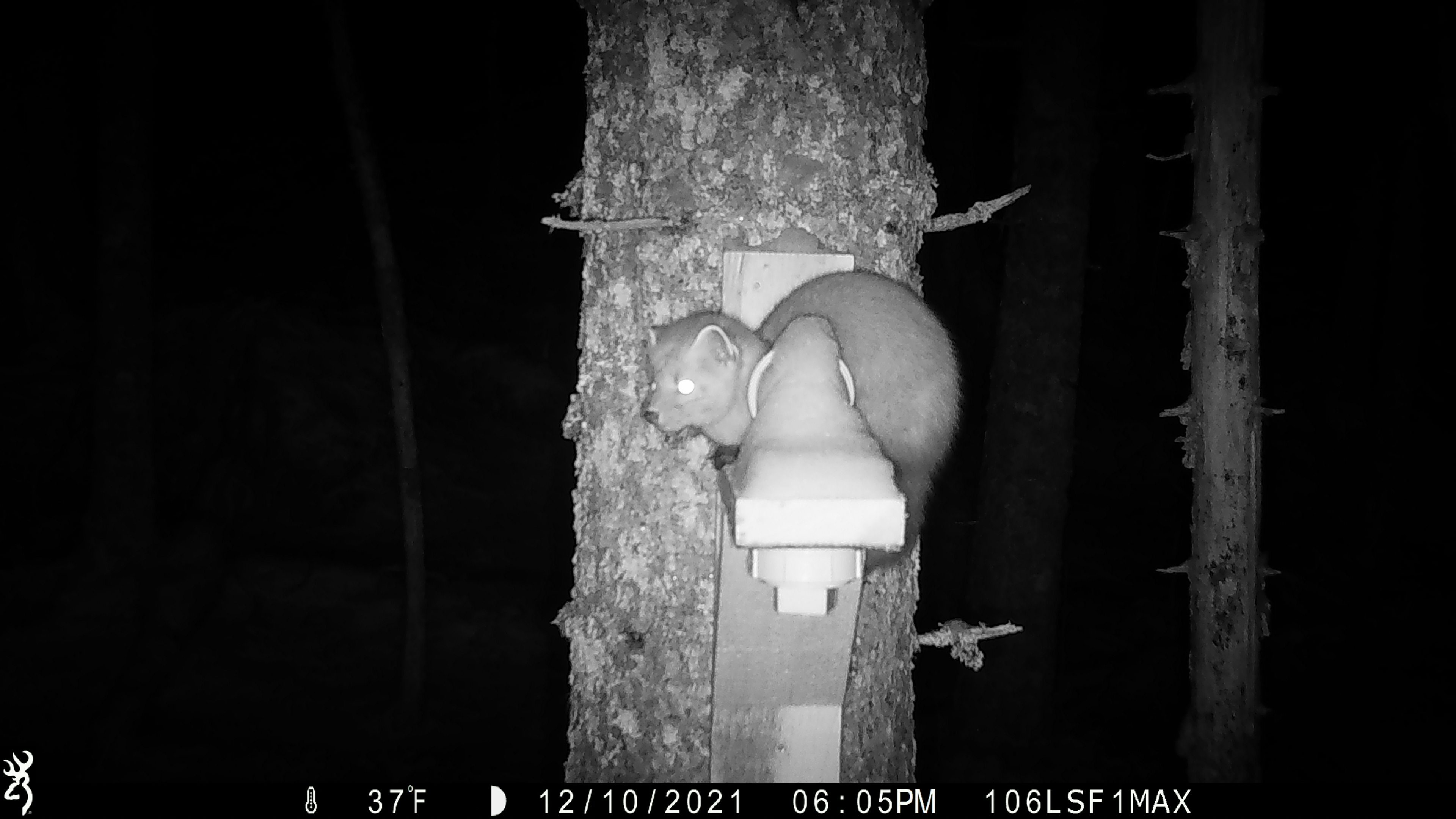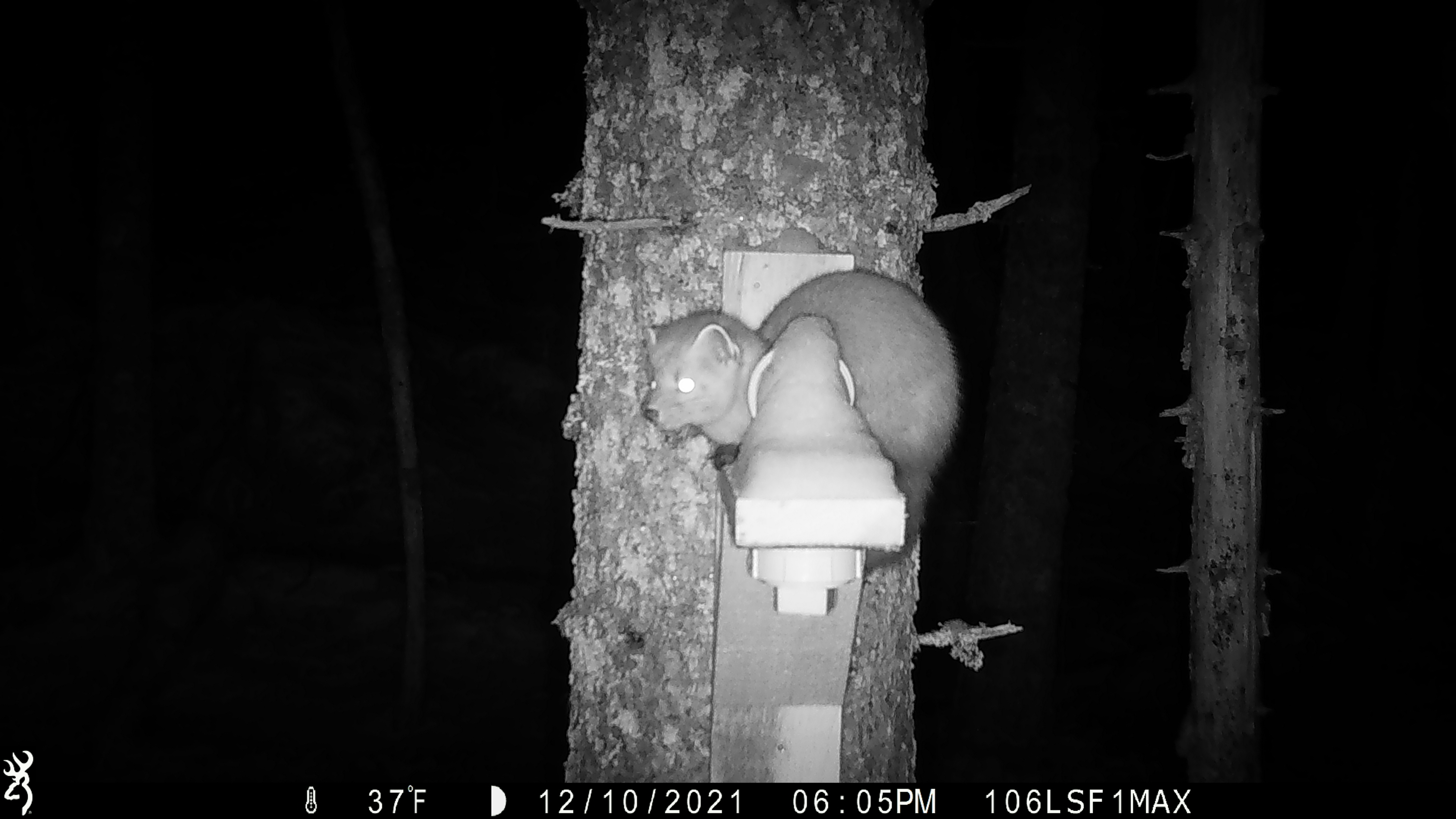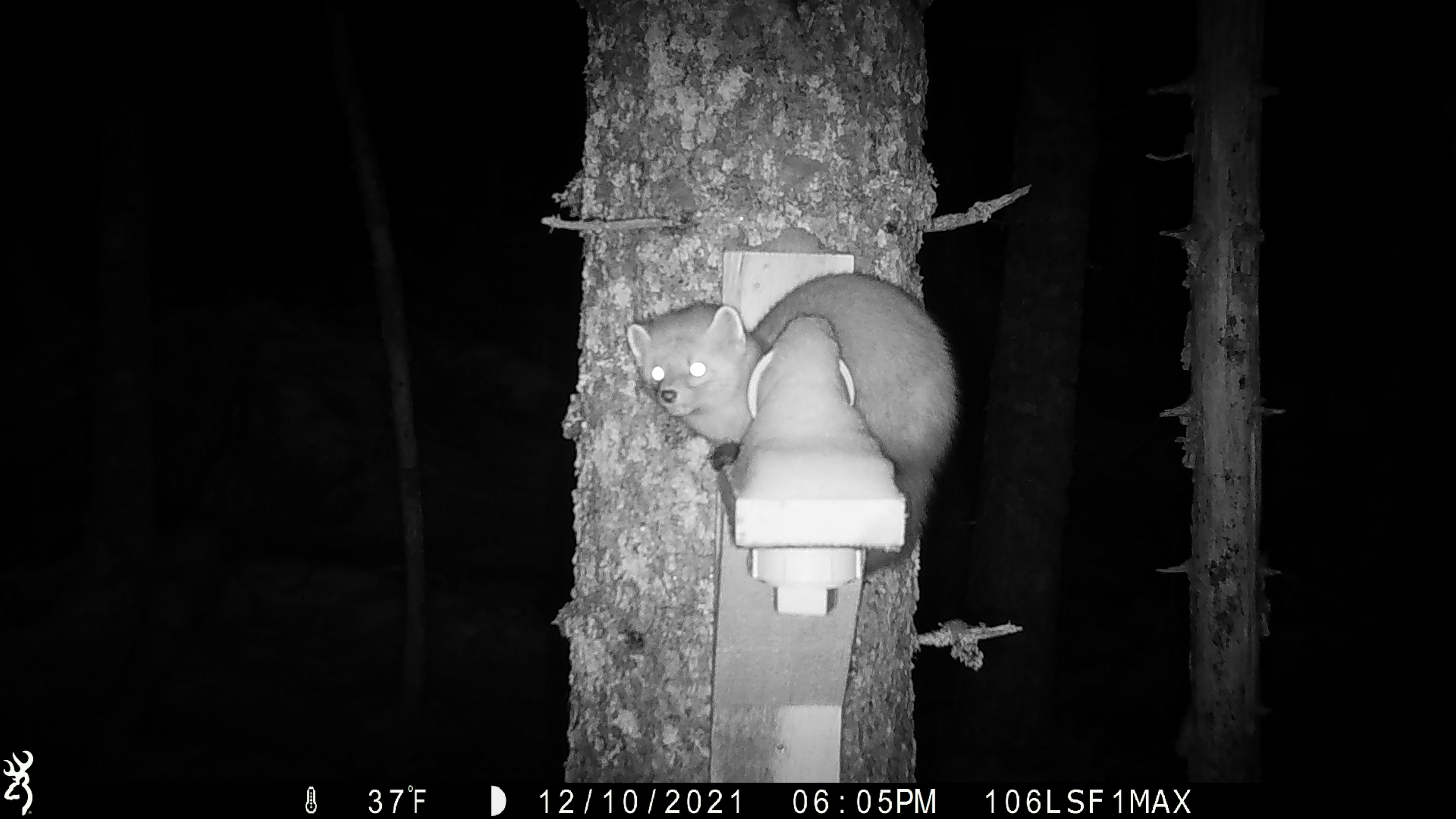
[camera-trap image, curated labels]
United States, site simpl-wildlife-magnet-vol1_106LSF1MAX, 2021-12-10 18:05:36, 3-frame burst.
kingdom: Animalia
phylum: Chordata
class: Mammalia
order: Carnivora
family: Mustelidae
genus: Martes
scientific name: Martes americana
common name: american marten